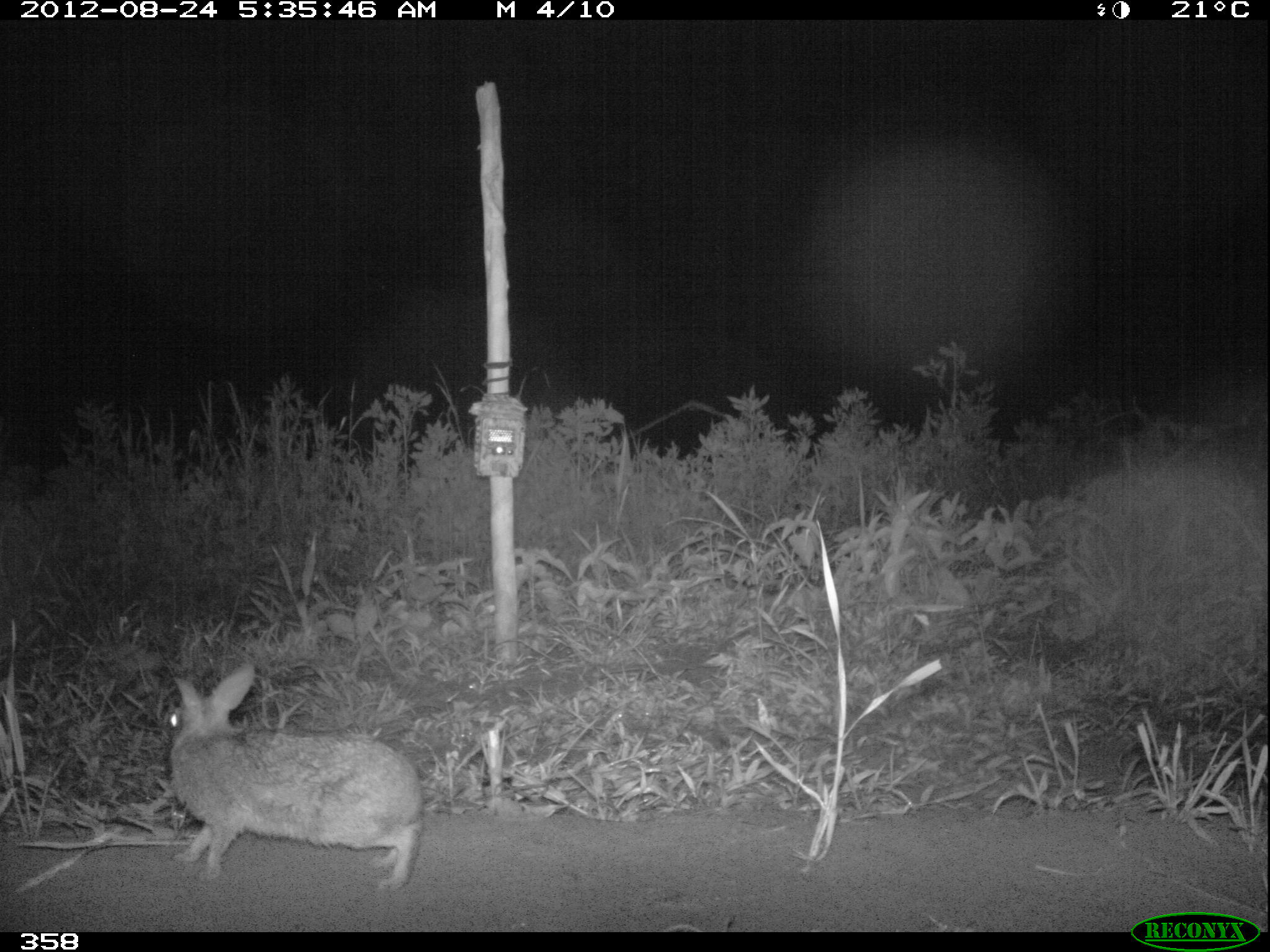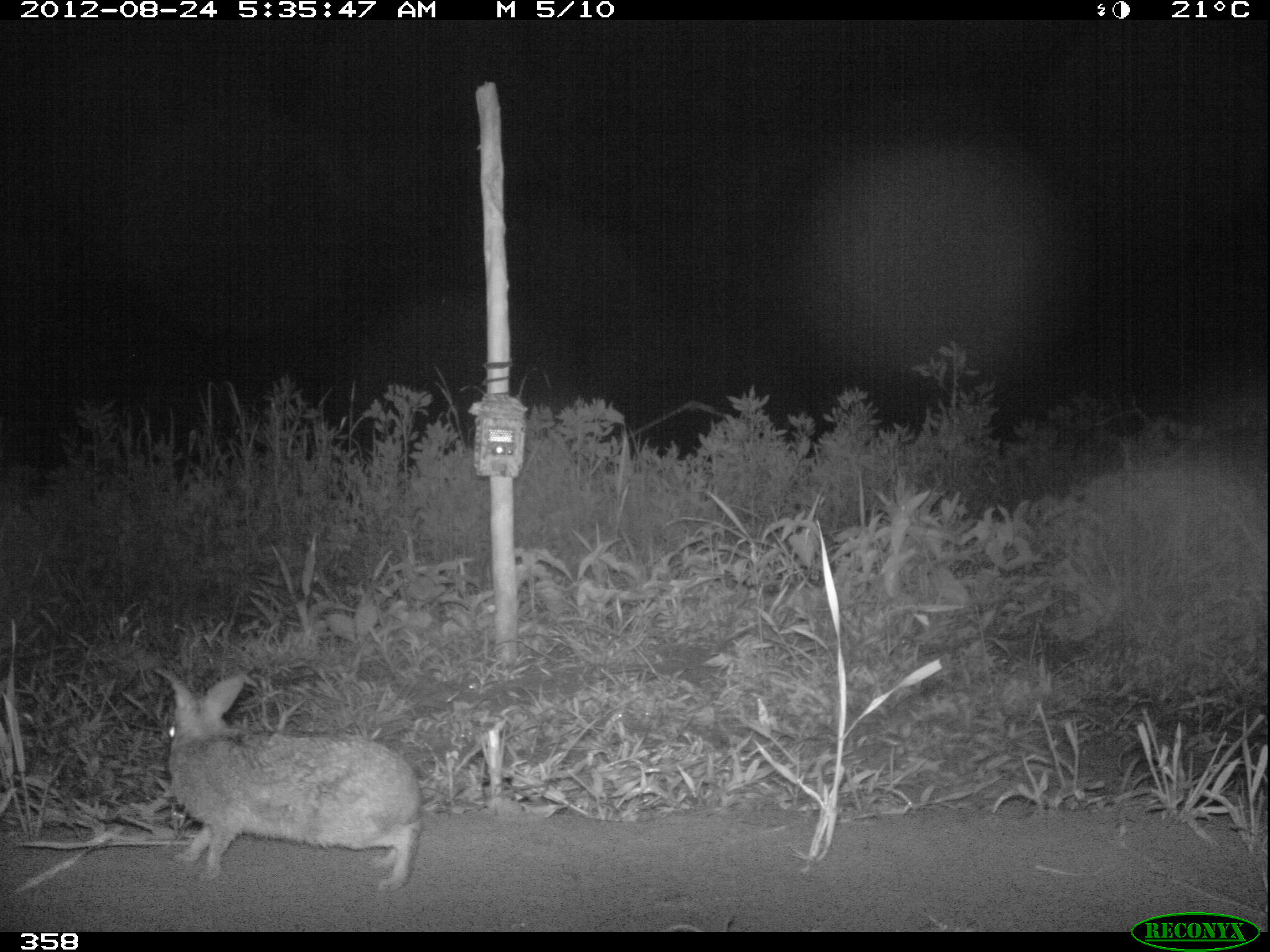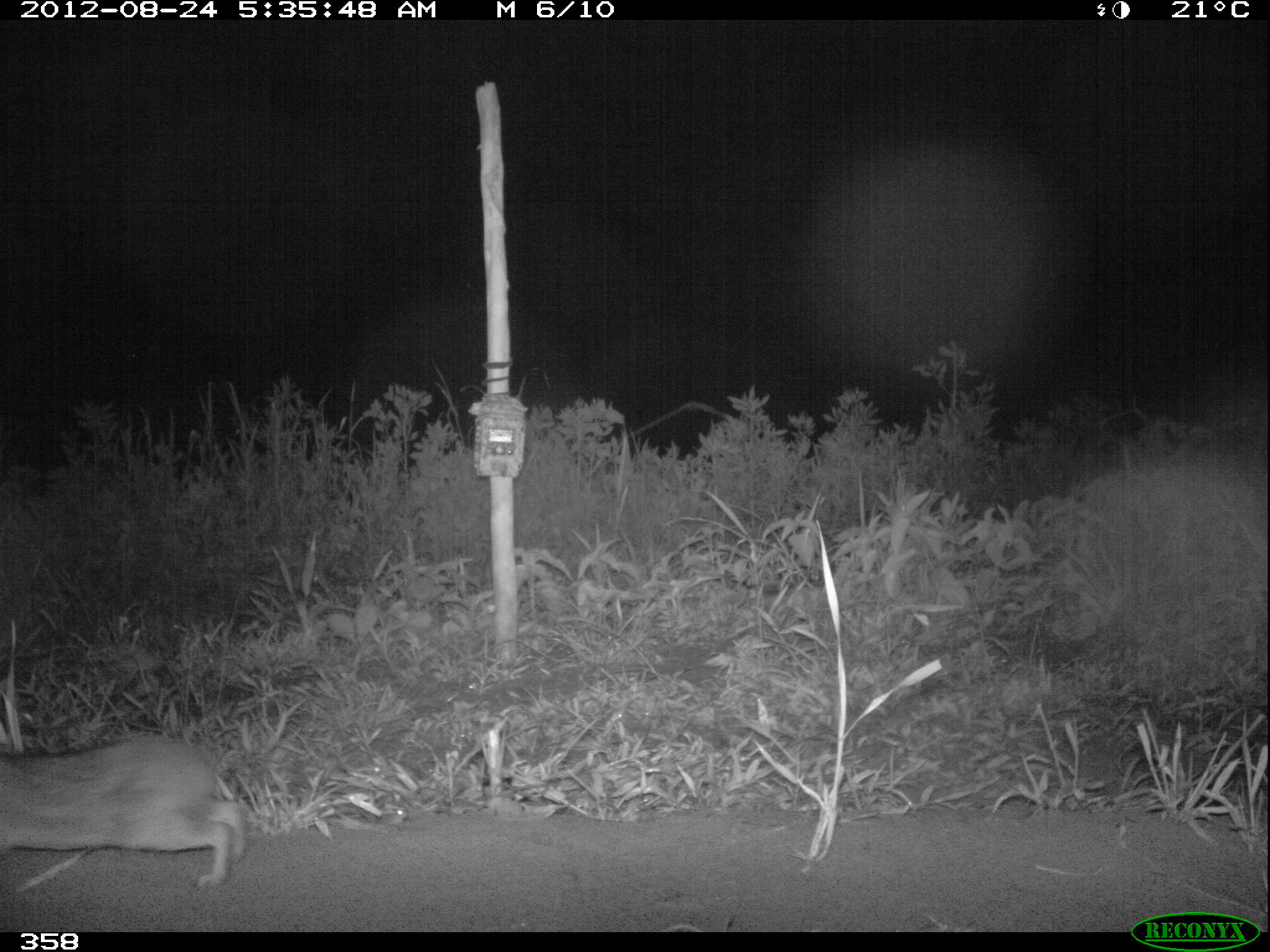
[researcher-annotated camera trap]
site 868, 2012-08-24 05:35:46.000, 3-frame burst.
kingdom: Animalia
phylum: Chordata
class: Mammalia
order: Lagomorpha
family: Leporidae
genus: Sylvilagus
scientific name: Sylvilagus brasiliensis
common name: tapeti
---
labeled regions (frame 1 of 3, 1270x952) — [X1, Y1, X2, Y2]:
sylvilagus brasiliensis: [165, 665, 423, 892]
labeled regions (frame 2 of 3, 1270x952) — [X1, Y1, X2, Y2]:
sylvilagus brasiliensis: [154, 663, 419, 889]